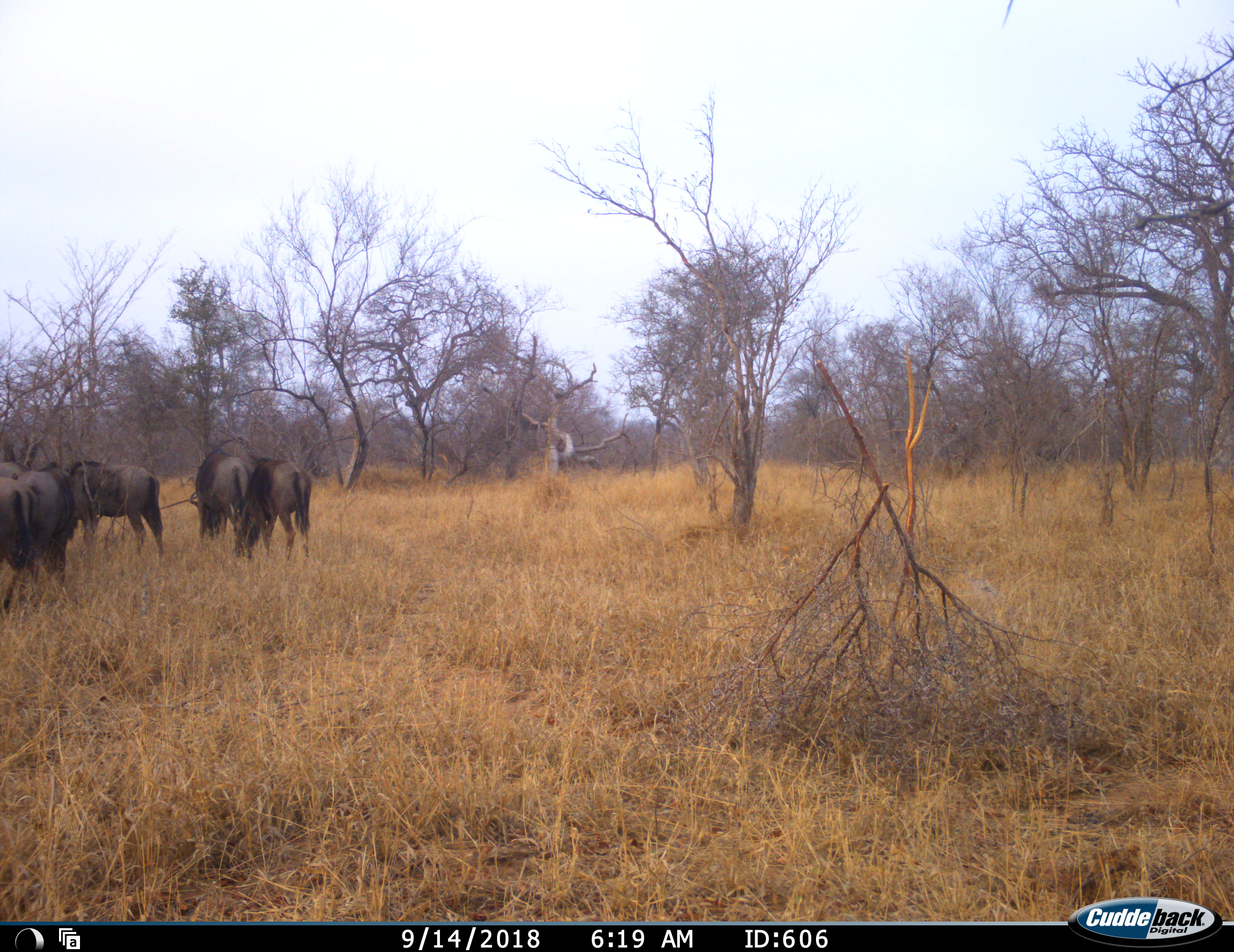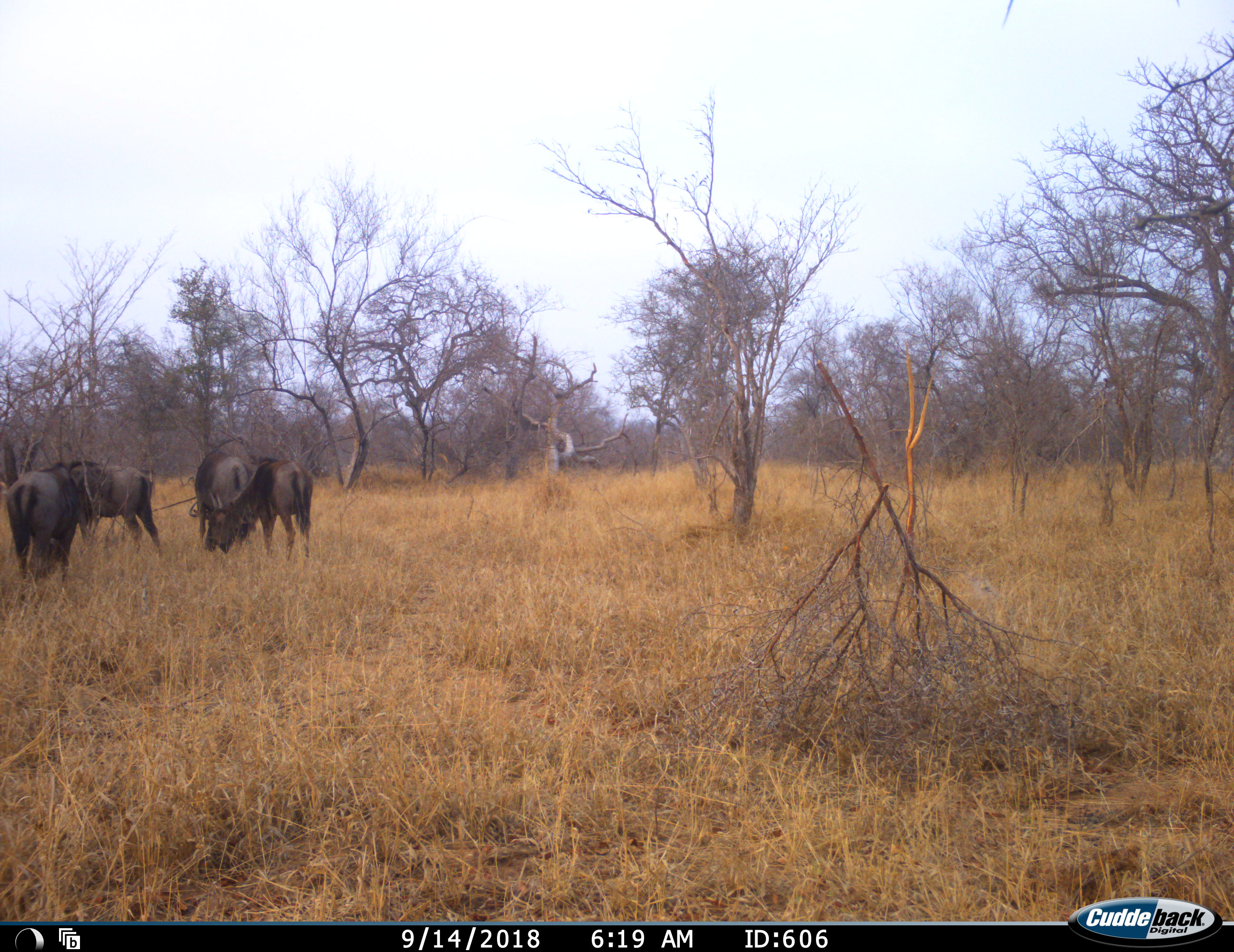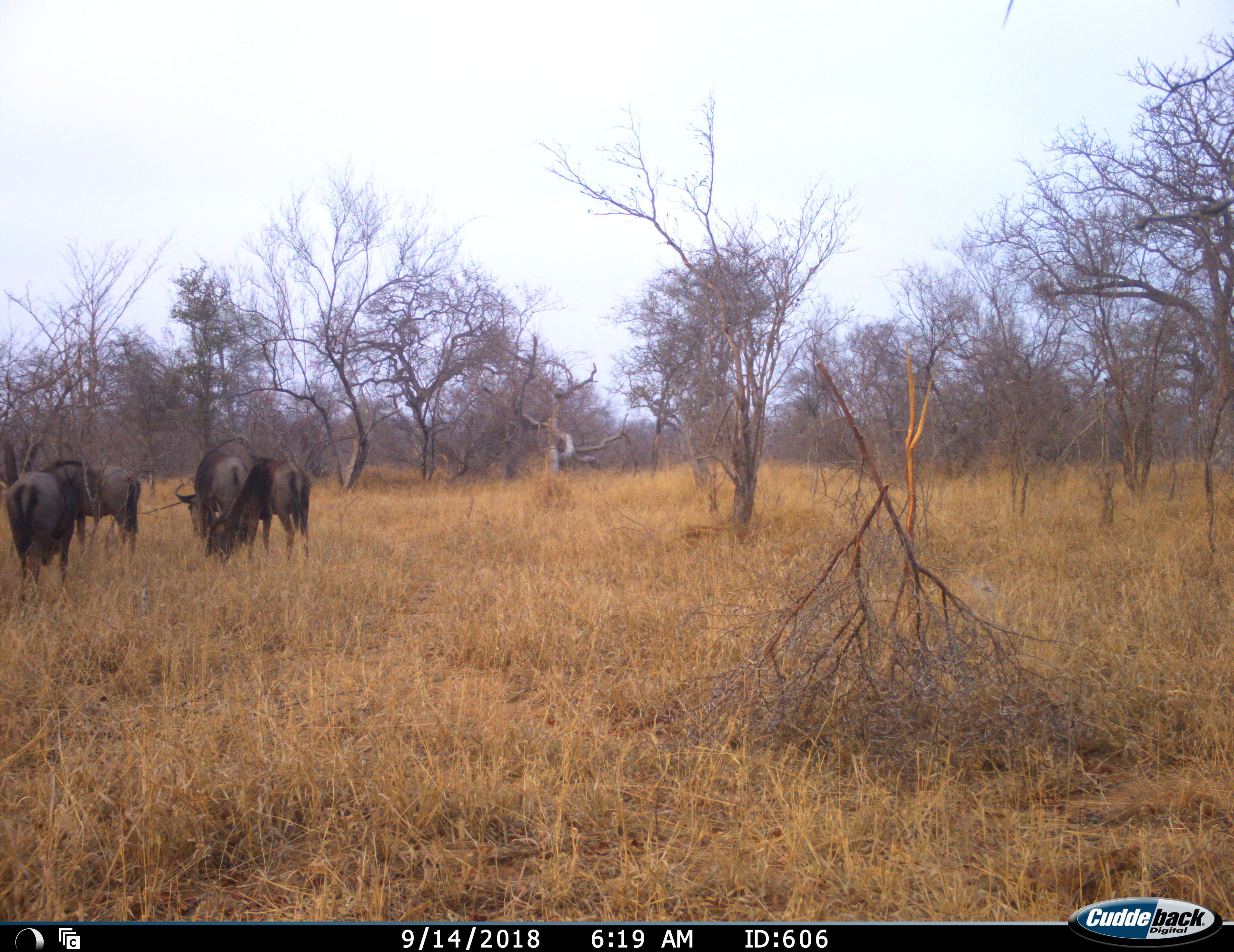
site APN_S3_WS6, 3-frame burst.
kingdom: Animalia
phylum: Chordata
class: Mammalia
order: Artiodactyla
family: Bovidae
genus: Connochaetes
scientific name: Connochaetes taurinus taurinus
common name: blue wildebeest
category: wildebeestblue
Wildebeestblue (blue wildebeest) (Connochaetes taurinus taurinus), count 5. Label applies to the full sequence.